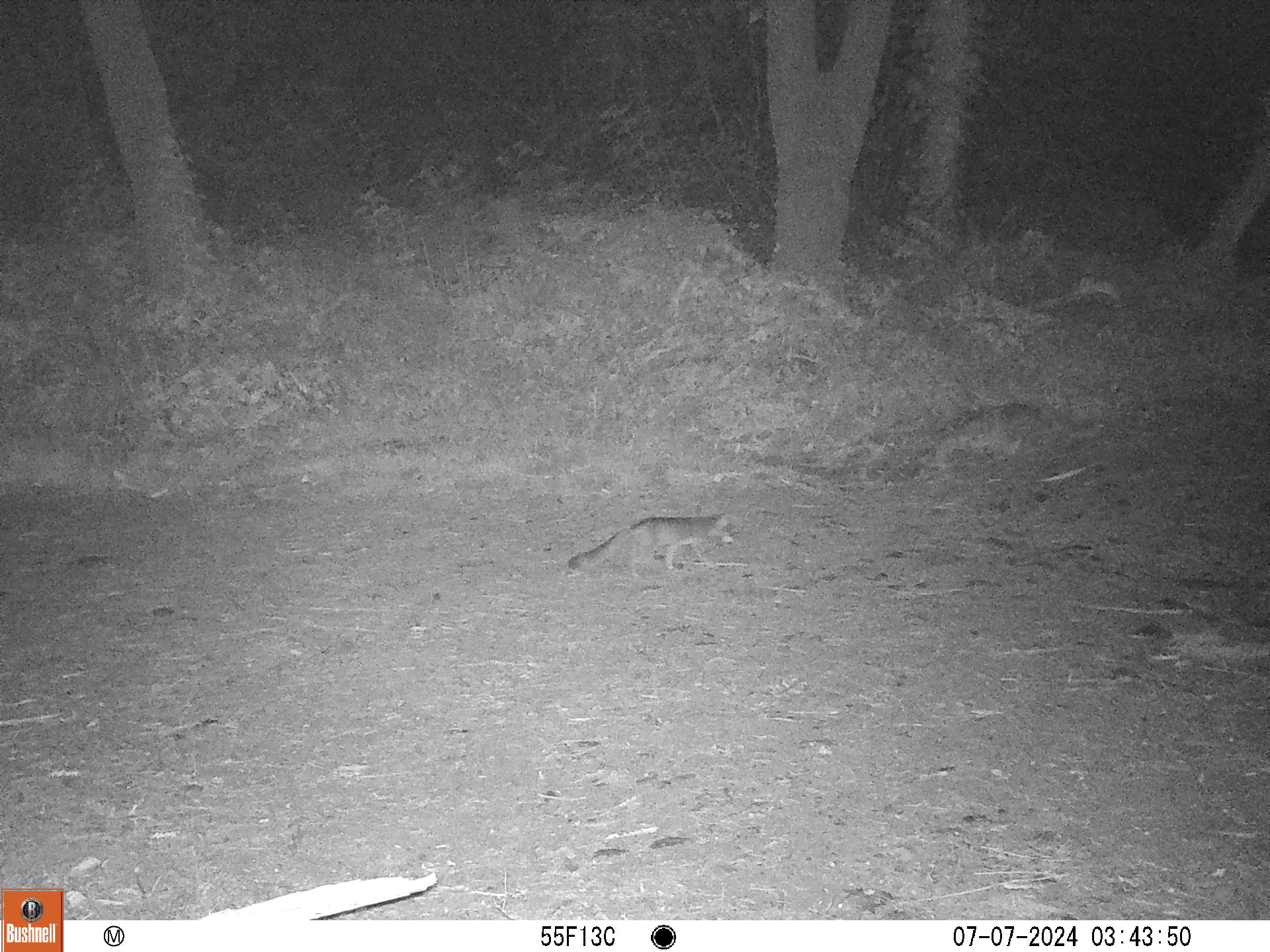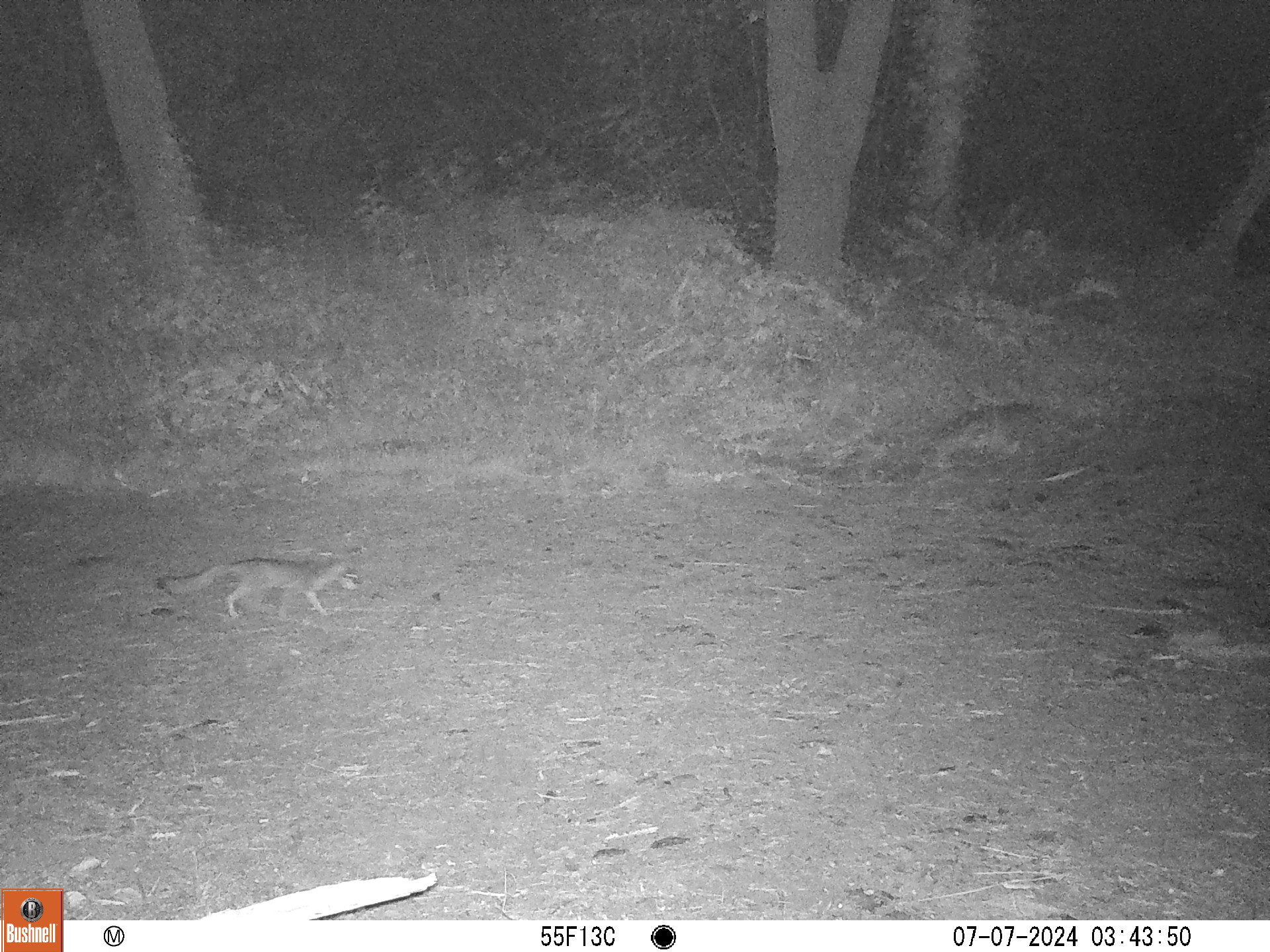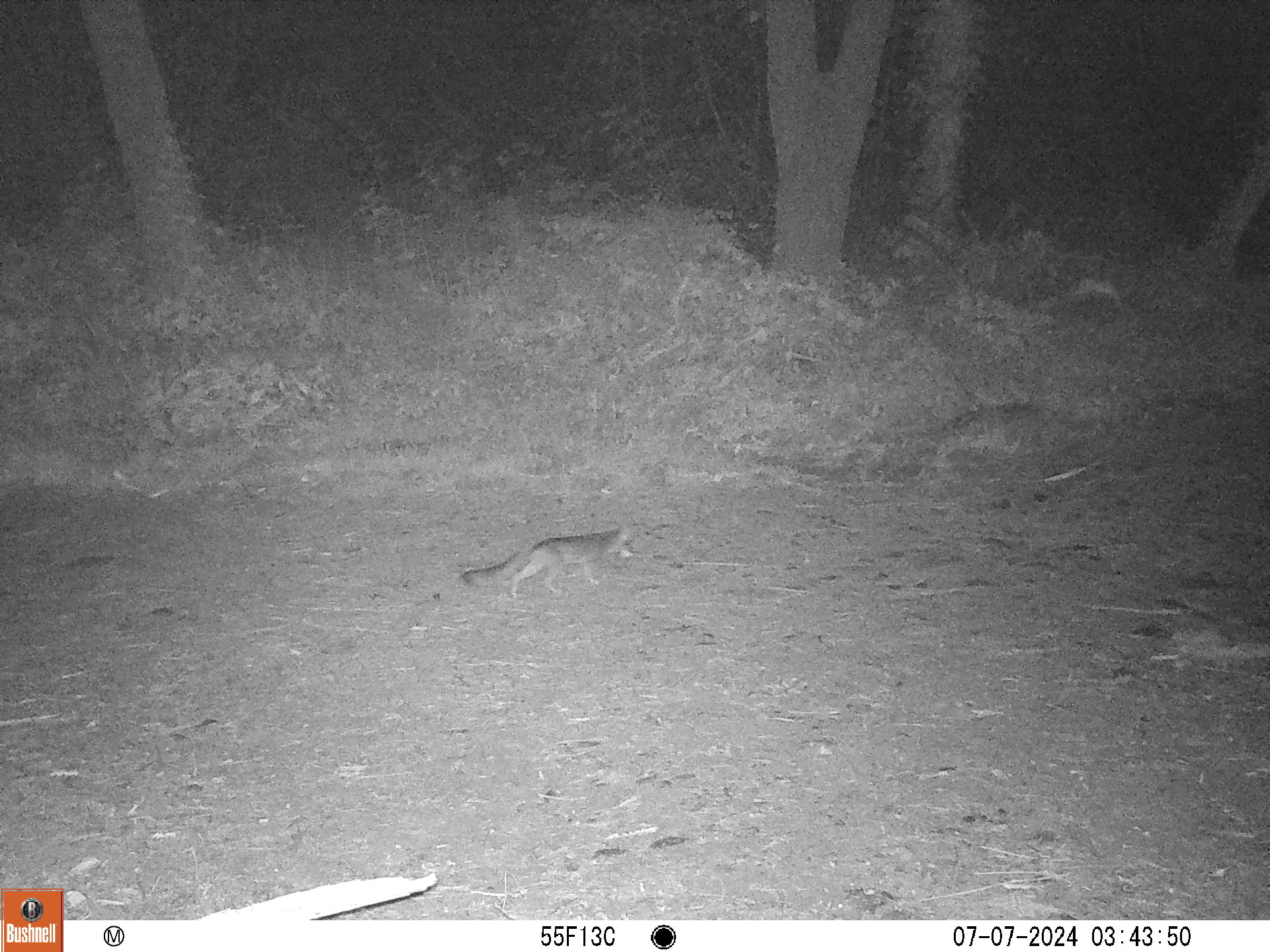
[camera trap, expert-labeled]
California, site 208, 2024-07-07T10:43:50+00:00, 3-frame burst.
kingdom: Animalia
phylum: Chordata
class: Mammalia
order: Carnivora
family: Canidae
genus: Urocyon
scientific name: Urocyon cinereoargenteus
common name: gray fox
Gray fox (Urocyon cinereoargenteus).